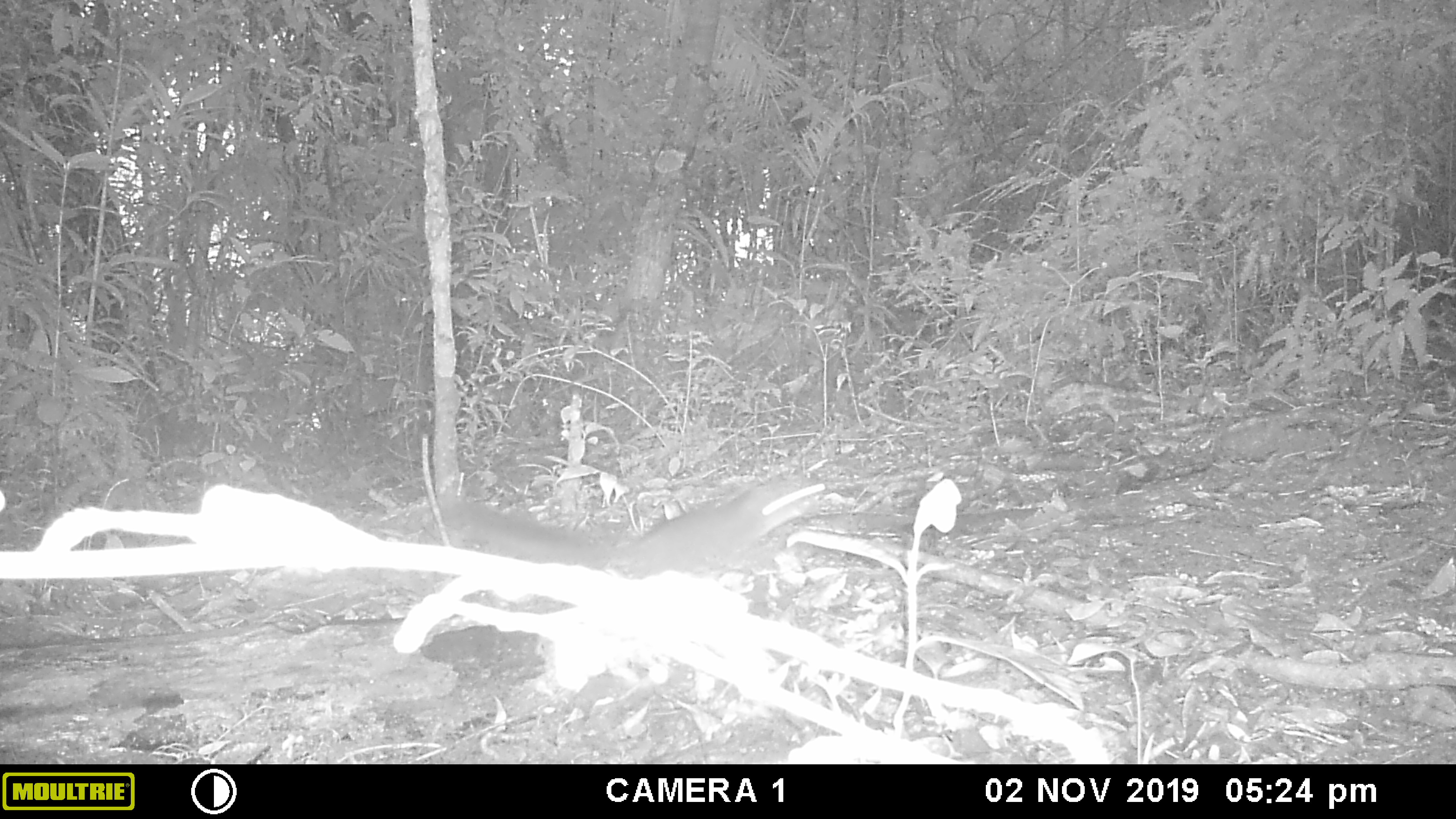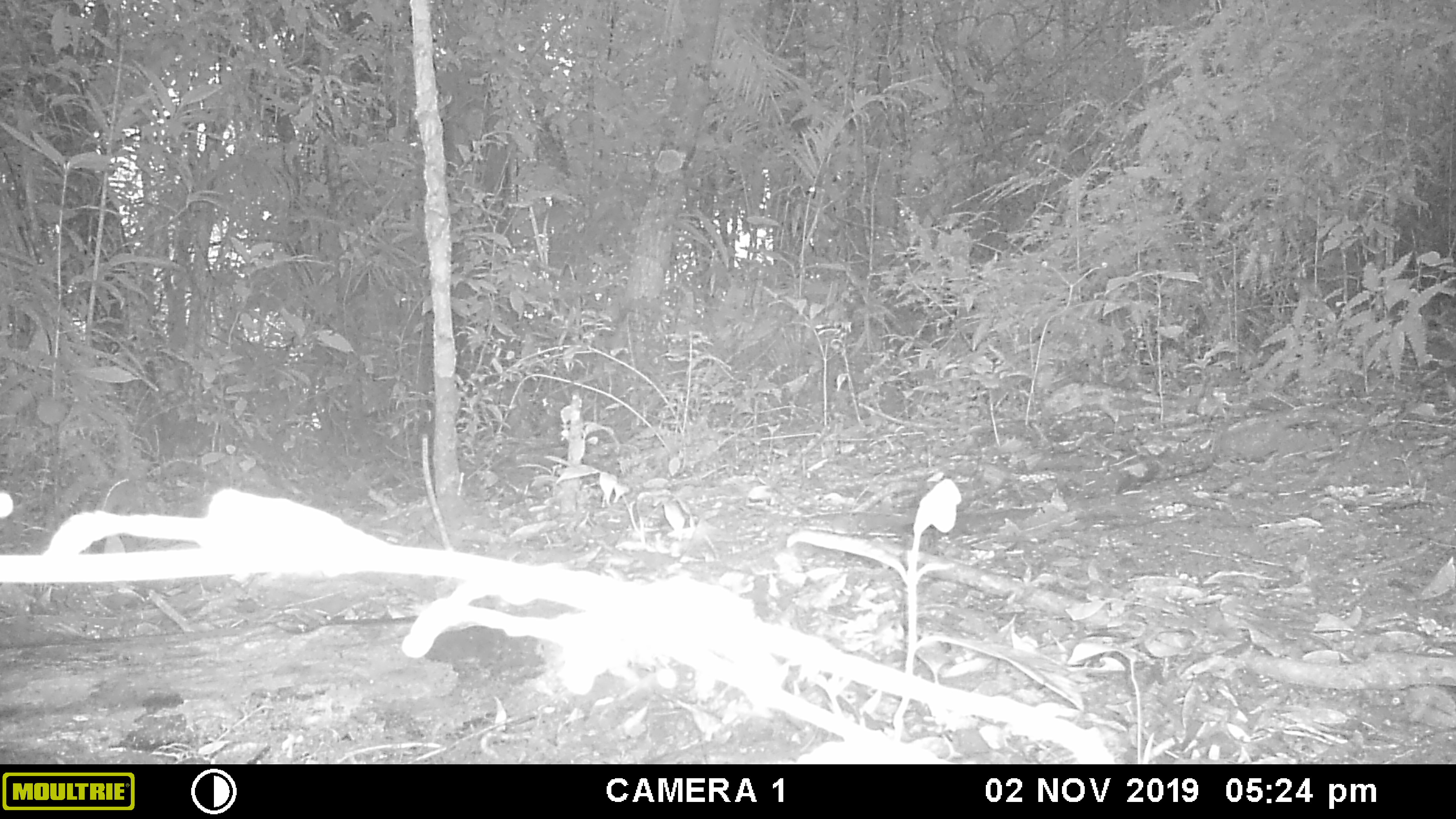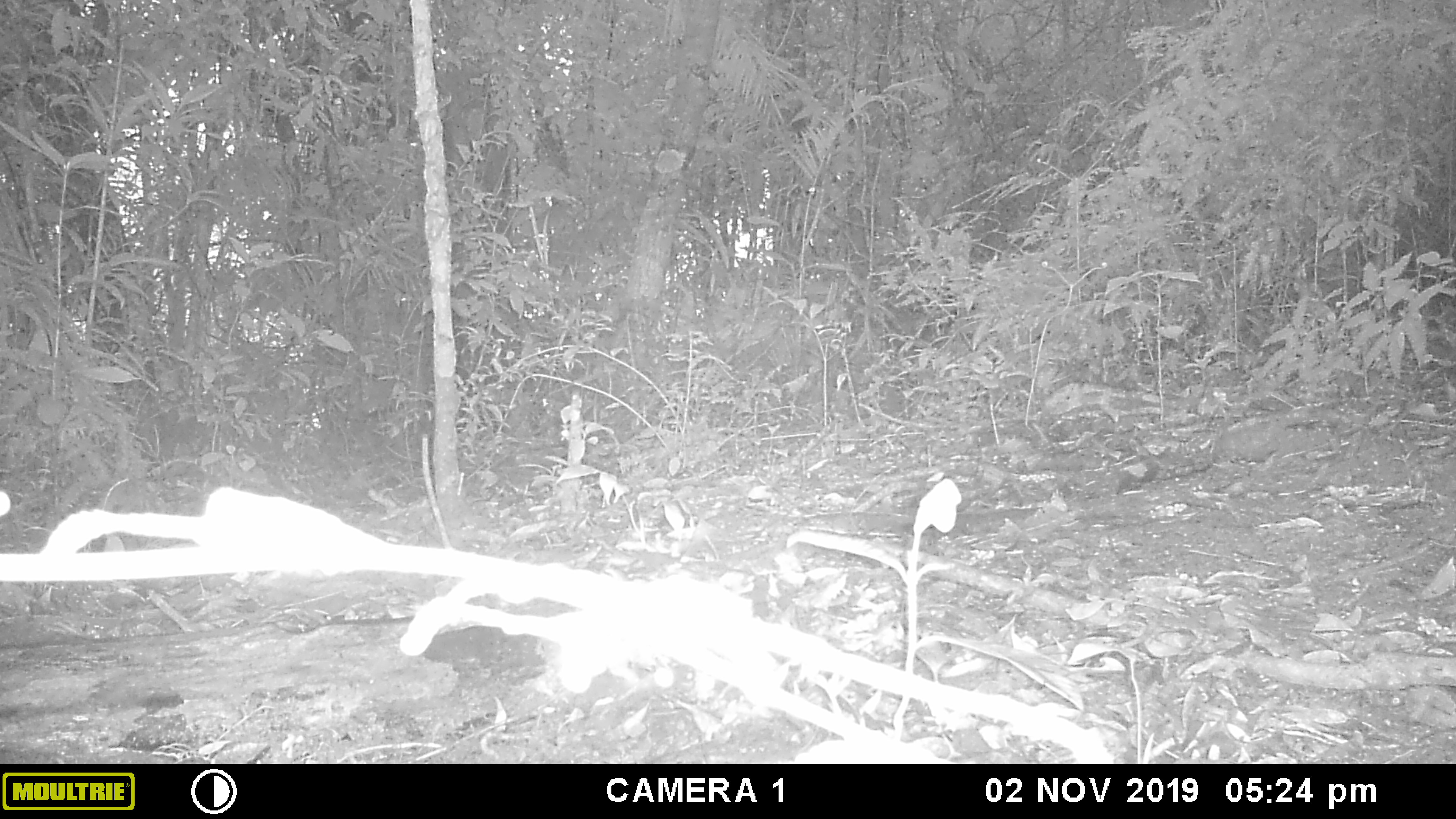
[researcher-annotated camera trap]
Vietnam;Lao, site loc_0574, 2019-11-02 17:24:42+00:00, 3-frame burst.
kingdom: Animalia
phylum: Chordata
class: Mammalia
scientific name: Mammalia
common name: mammal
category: unidentified small mammal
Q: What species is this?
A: Unidentified small mammal (mammal) (Mammalia).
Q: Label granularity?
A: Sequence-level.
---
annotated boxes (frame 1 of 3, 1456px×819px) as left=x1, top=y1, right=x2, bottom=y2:
unidentified small mammal: left=429, top=476, right=835, bottom=586